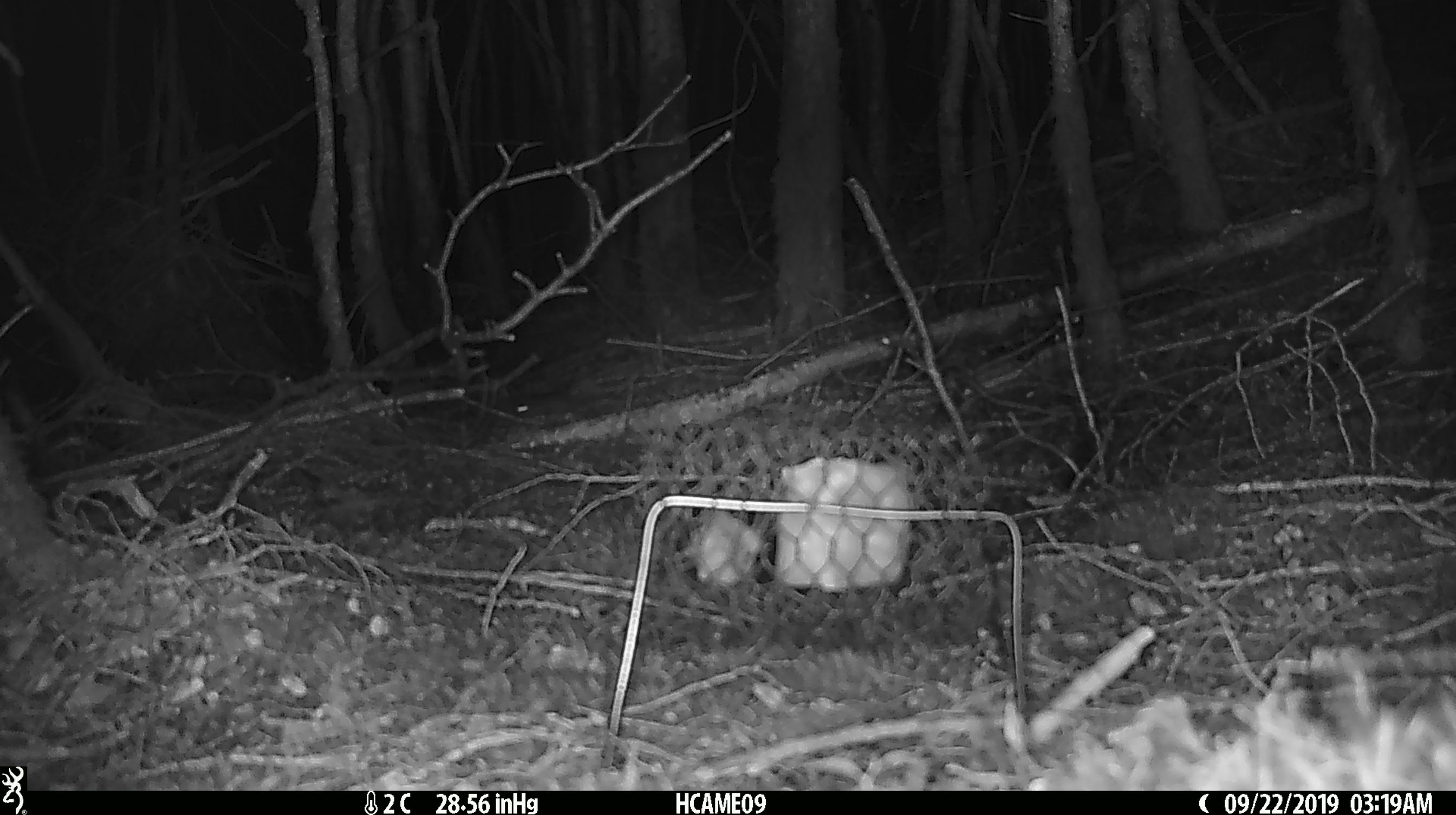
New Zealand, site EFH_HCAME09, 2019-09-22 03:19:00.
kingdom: Animalia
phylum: Chordata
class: Mammalia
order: Rodentia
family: Muridae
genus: Mus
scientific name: Mus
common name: mouse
Mouse (Mus).